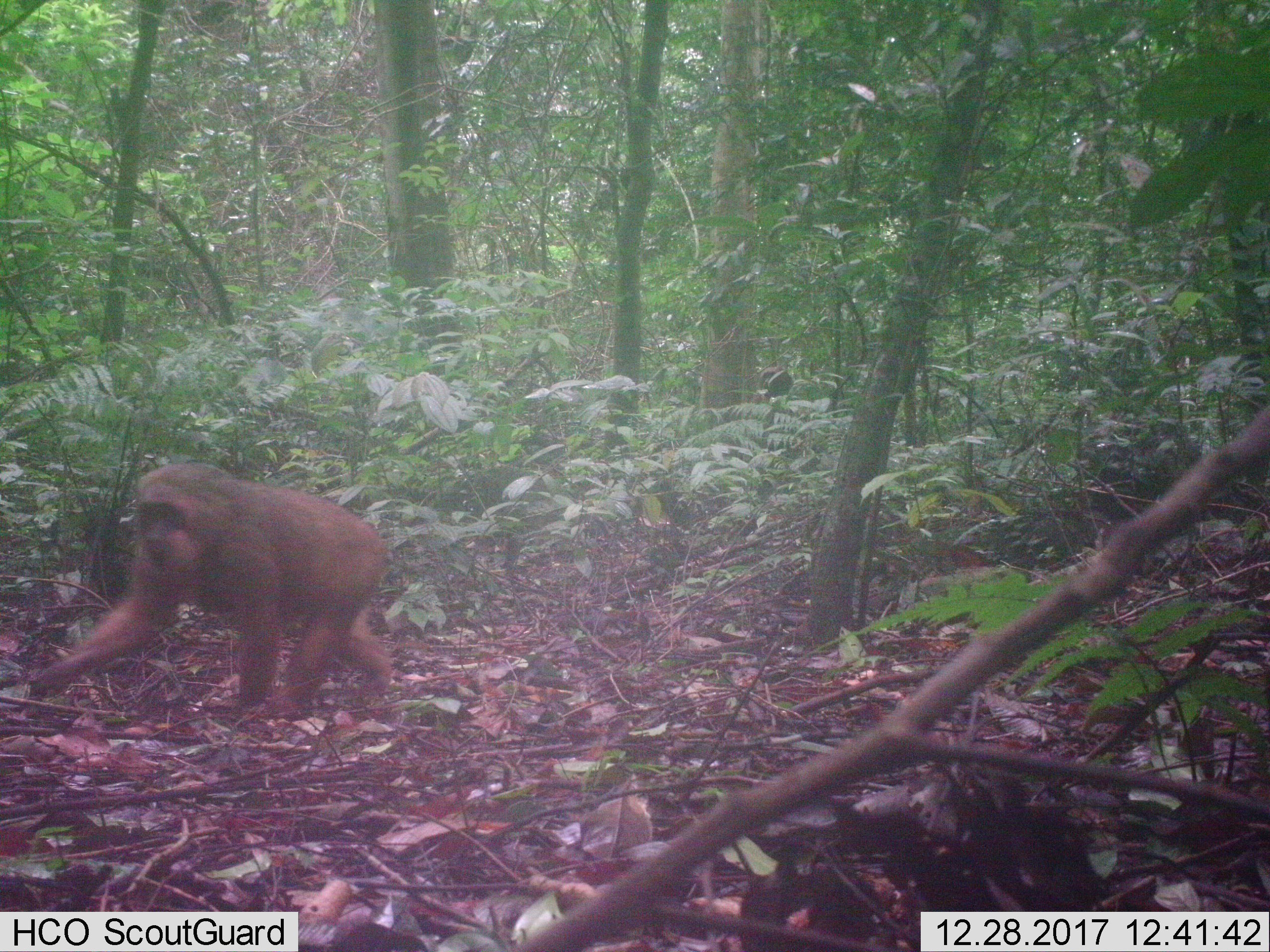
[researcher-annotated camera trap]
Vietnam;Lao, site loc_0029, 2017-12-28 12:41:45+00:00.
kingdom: Animalia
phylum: Chordata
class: Mammalia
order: Primates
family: Cercopithecidae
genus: Macaca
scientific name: Macaca arctoides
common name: stump-tailed macaque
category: stump tailed macaque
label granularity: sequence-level